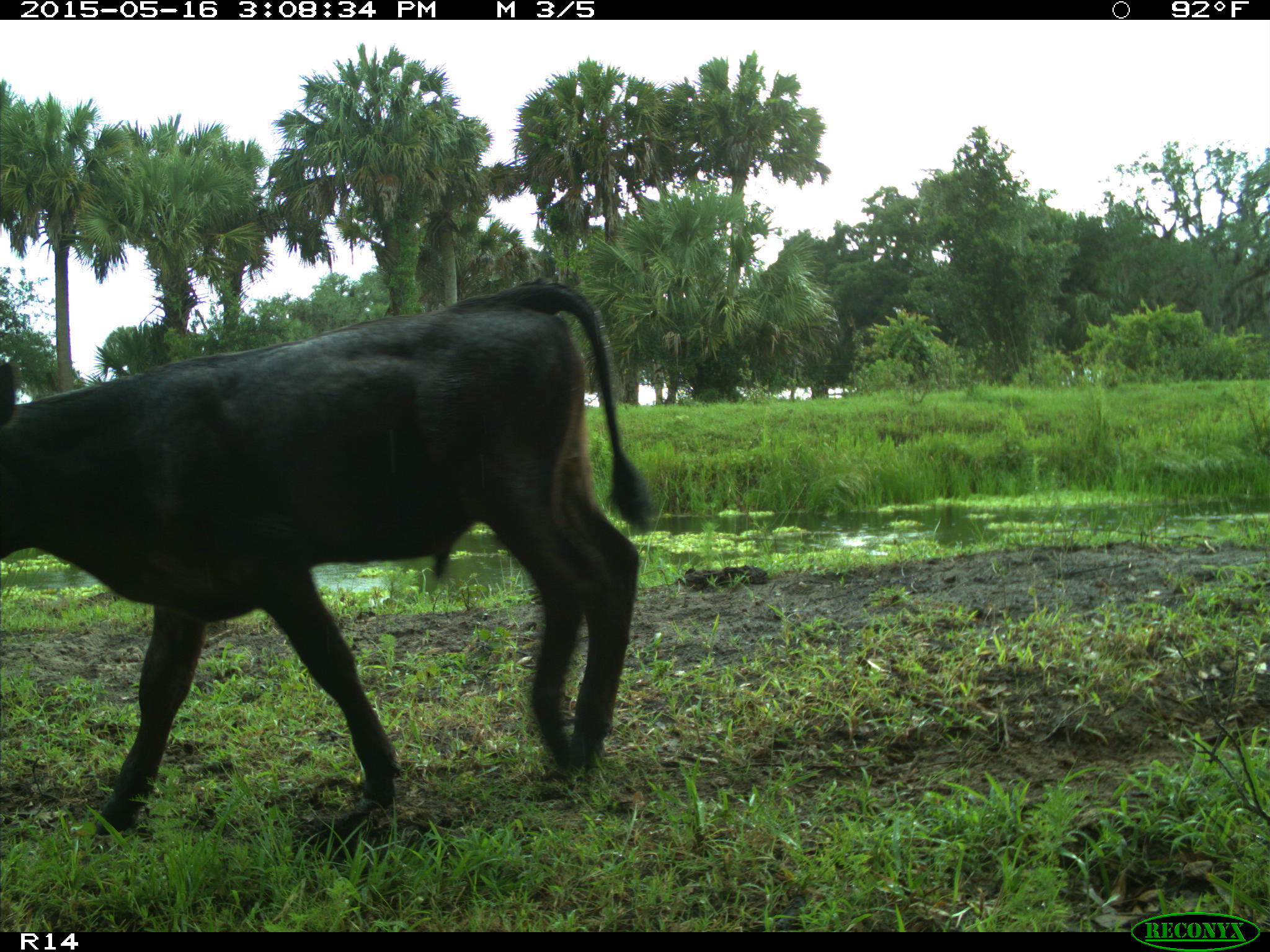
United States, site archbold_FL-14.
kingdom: Animalia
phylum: Chordata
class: Mammalia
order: Artiodactyla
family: Bovidae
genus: Bos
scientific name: Bos taurus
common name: domestic cow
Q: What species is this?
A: Bos taurus (domestic cow).